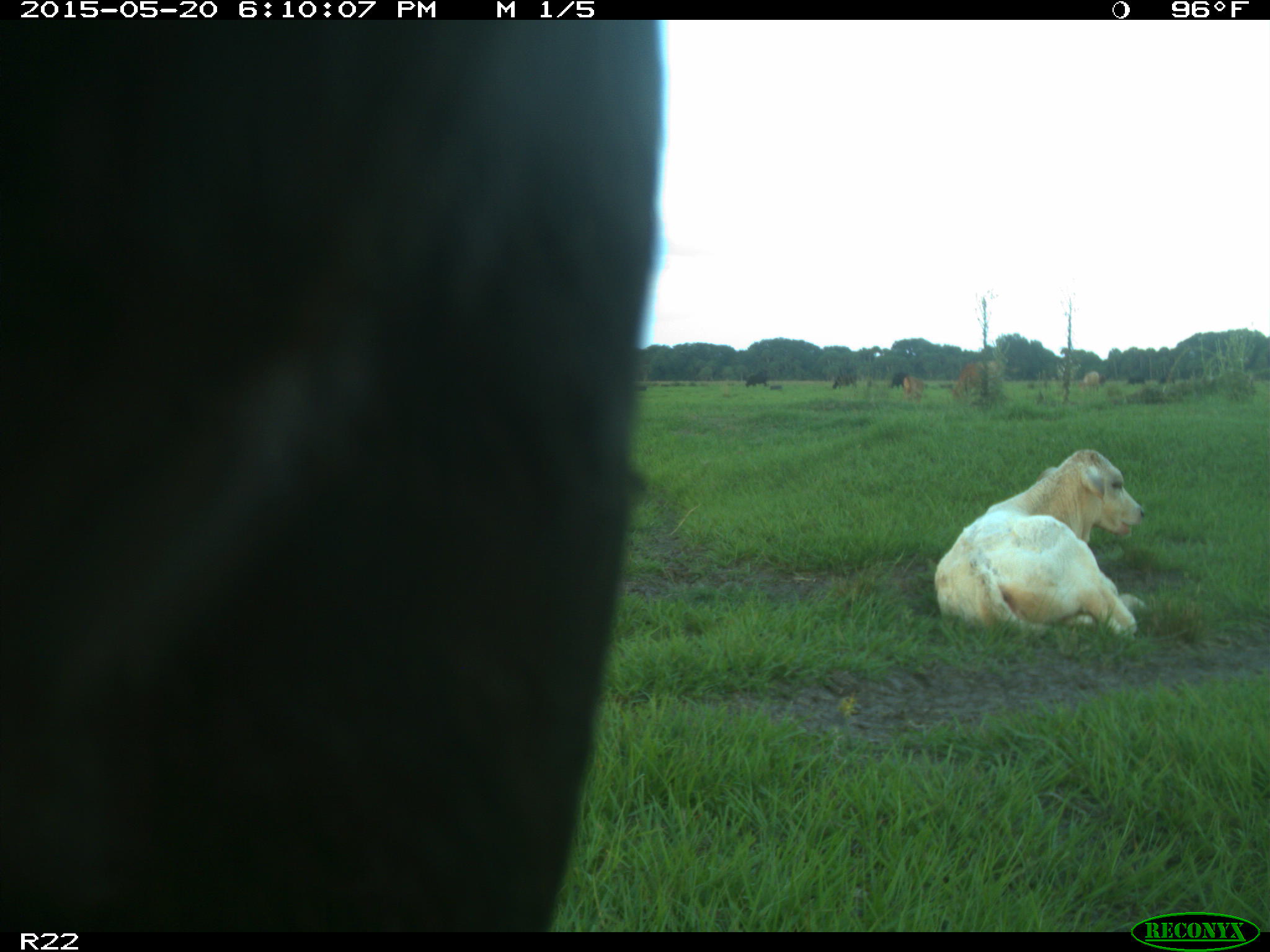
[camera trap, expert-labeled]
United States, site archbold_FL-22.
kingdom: Animalia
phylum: Chordata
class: Mammalia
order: Artiodactyla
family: Bovidae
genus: Bos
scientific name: Bos taurus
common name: domestic cow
Bos taurus (domestic cow).